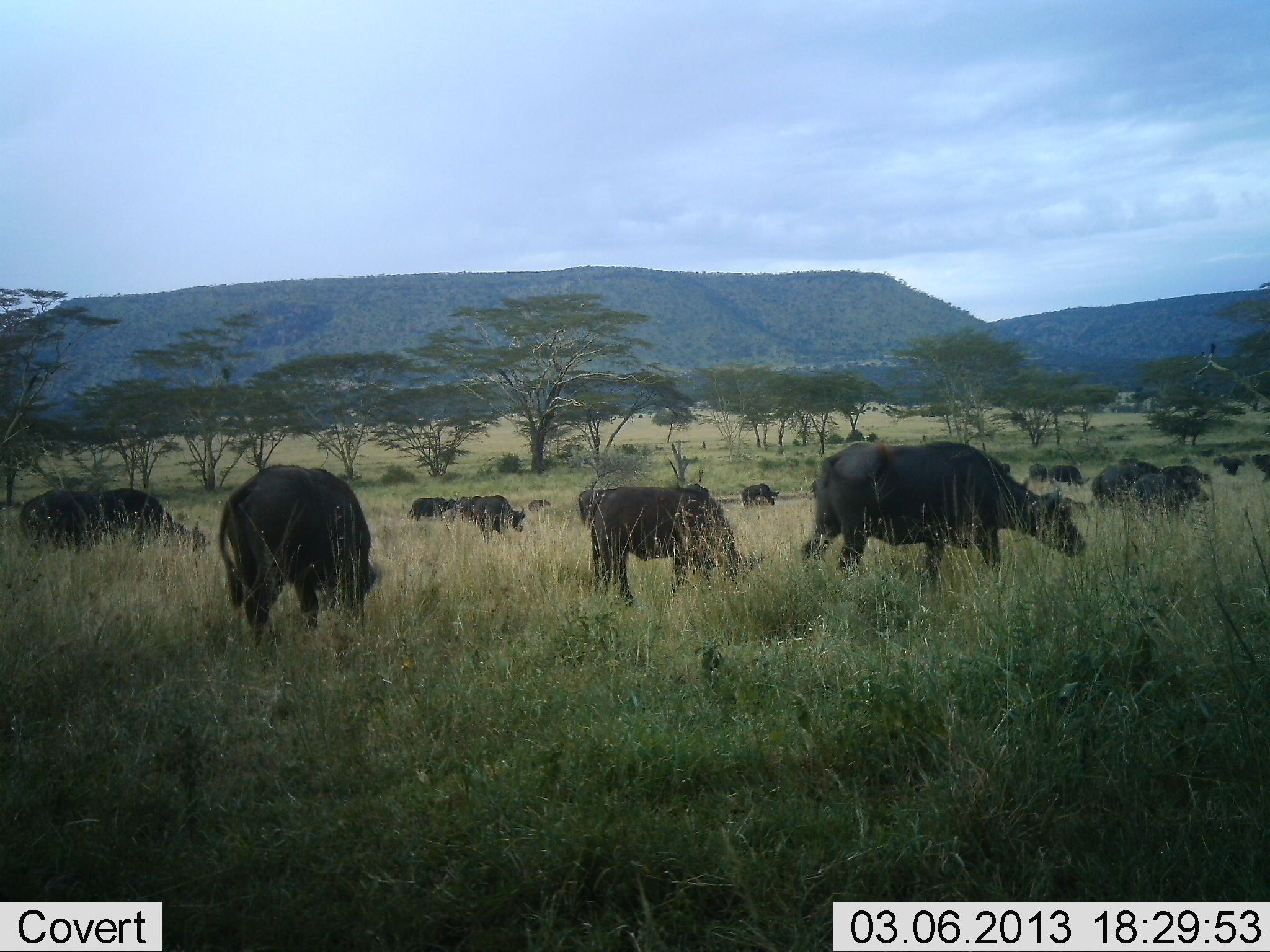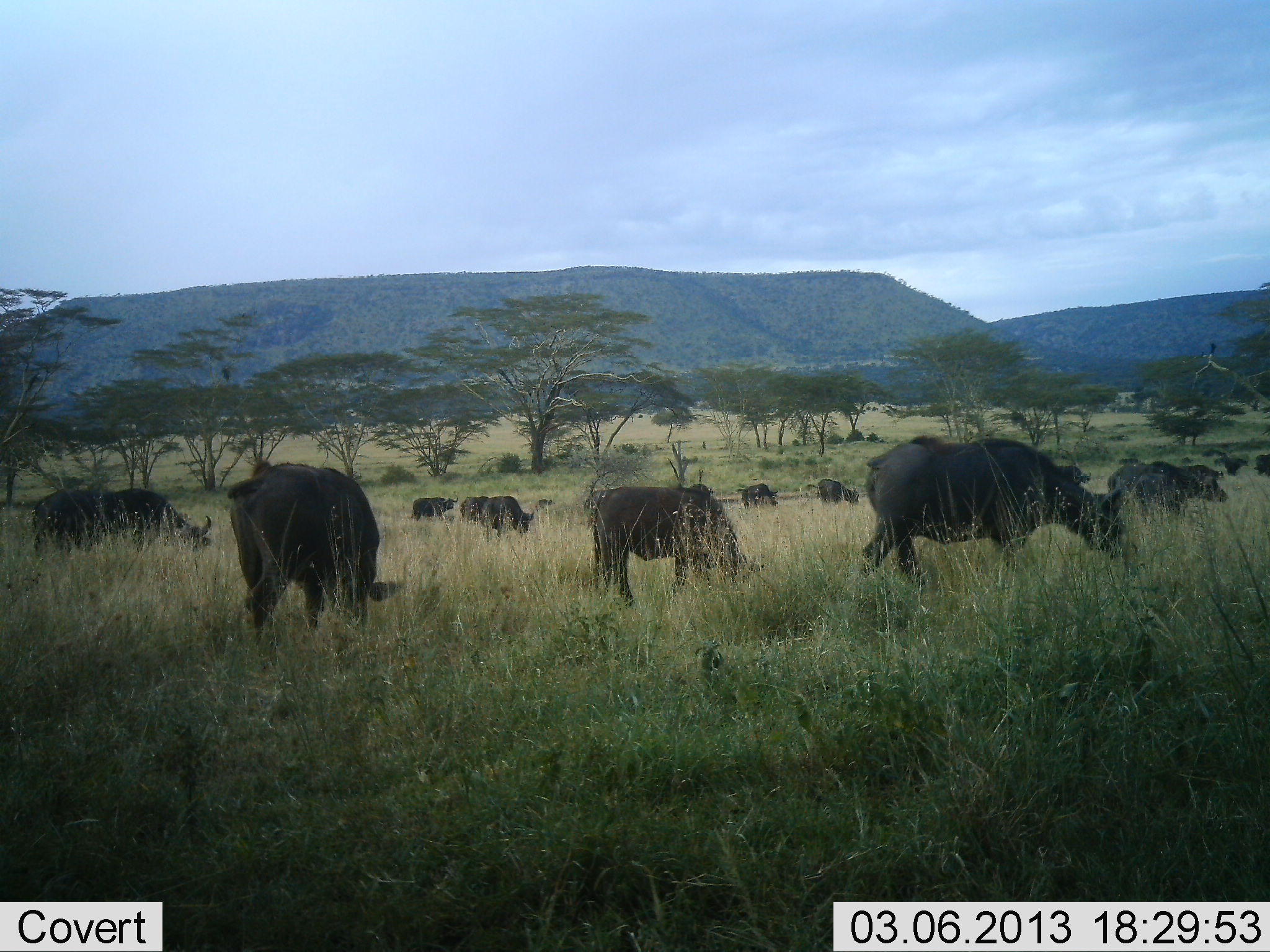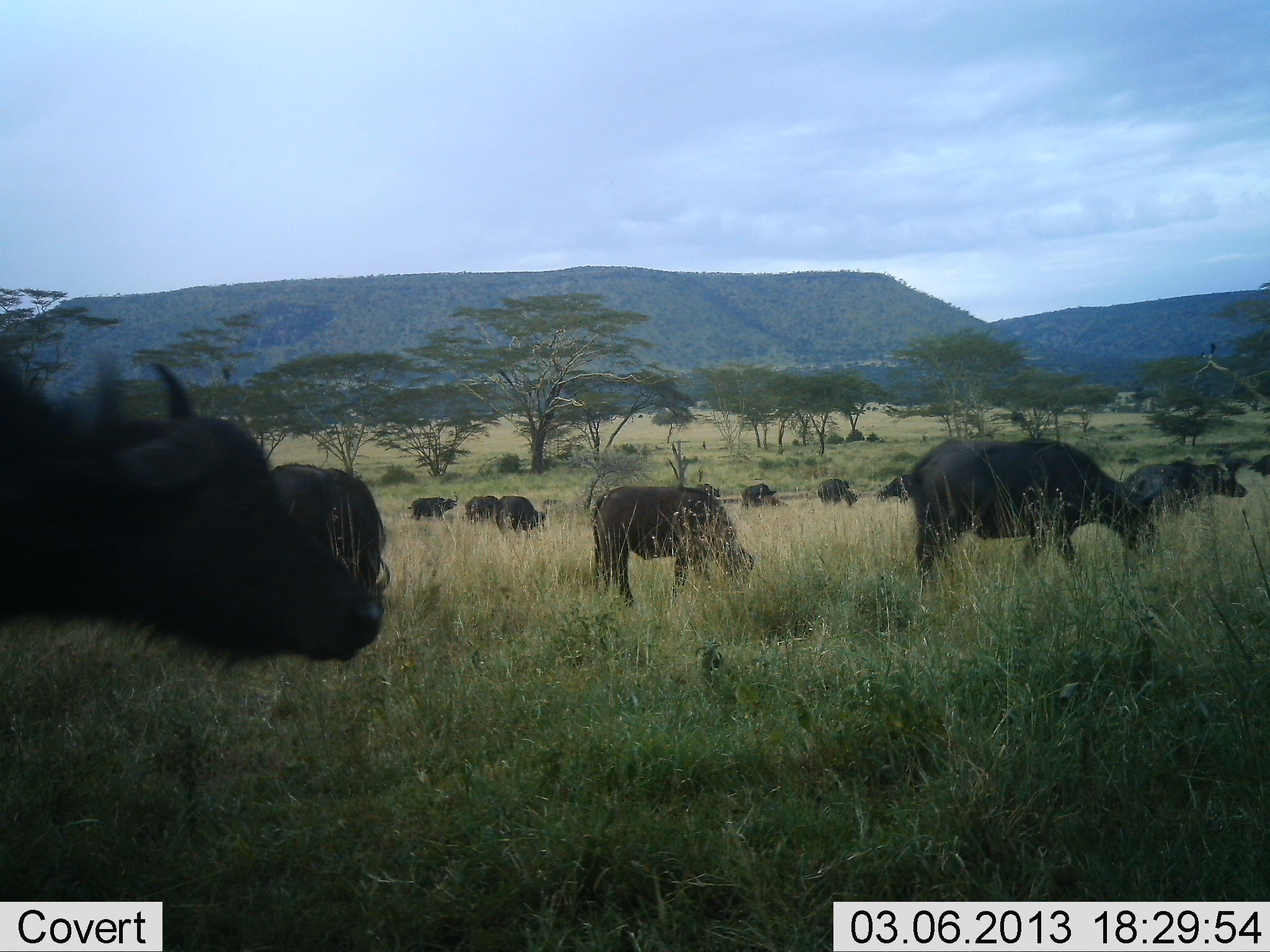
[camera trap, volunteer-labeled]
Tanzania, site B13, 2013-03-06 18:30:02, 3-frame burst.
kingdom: Animalia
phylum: Chordata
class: Mammalia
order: Artiodactyla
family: Bovidae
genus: Syncerus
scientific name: Syncerus caffer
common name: cape buffalo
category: buffalo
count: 11-50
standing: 28%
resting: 11%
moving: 56%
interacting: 11%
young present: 6%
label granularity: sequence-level